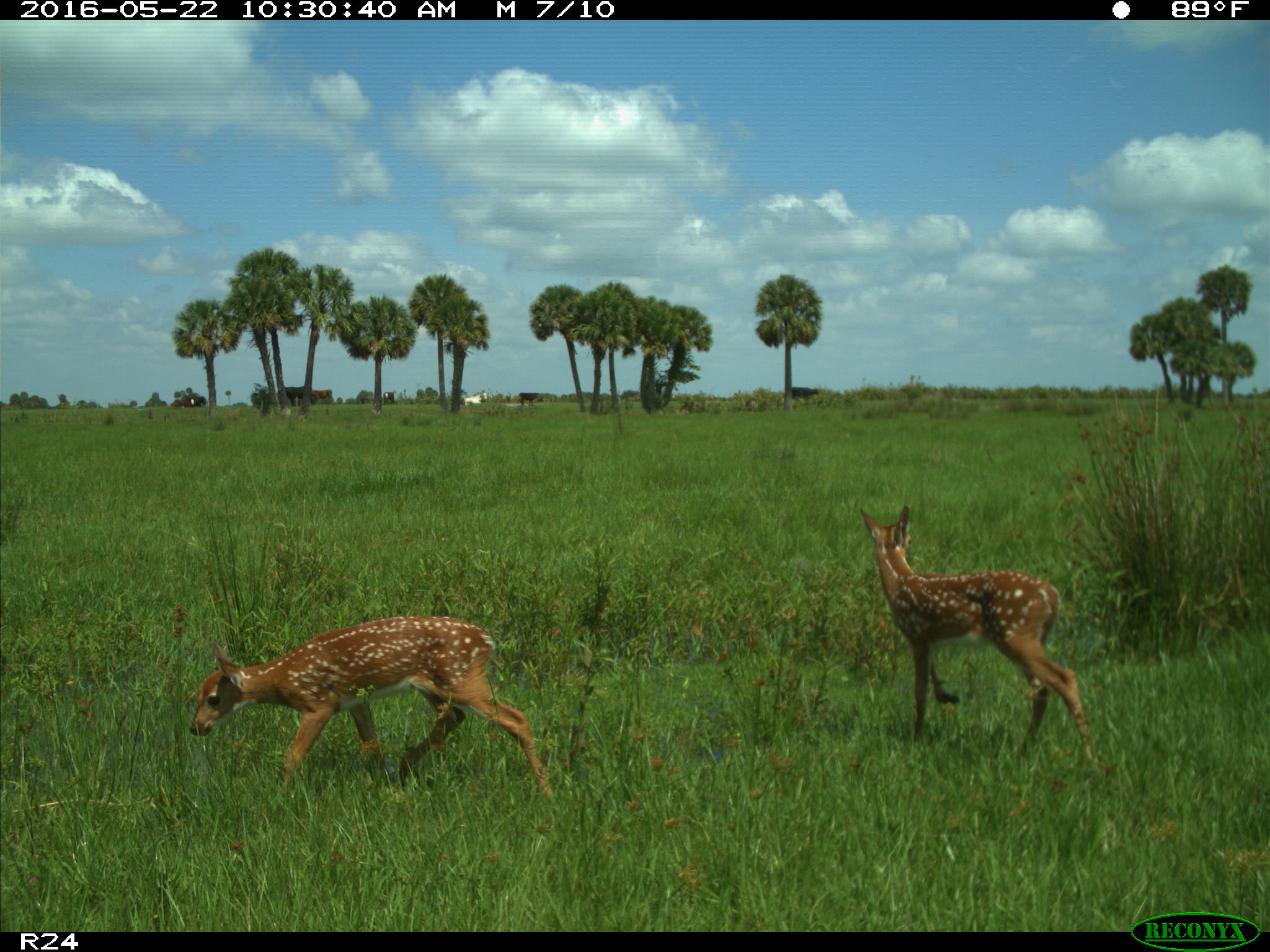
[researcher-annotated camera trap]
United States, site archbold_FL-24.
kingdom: Animalia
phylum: Chordata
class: Mammalia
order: Artiodactyla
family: Bovidae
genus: Bos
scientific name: Bos taurus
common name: domestic cow